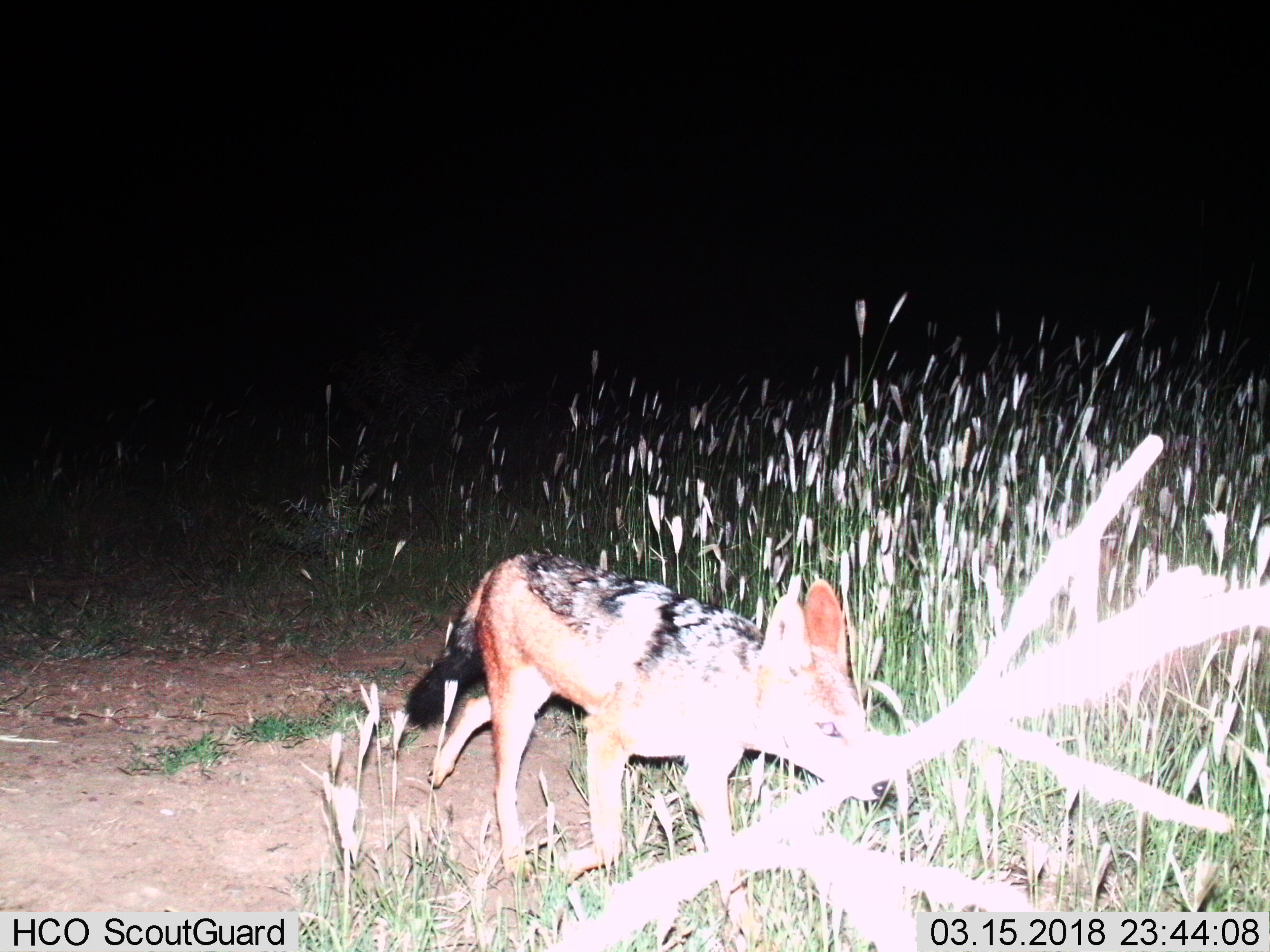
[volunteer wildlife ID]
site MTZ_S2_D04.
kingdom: Animalia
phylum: Chordata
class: Mammalia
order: Carnivora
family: Canidae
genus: Lupulella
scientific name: Lupulella mesomelas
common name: black-backed jackal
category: jackalblackbacked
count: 1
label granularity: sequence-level